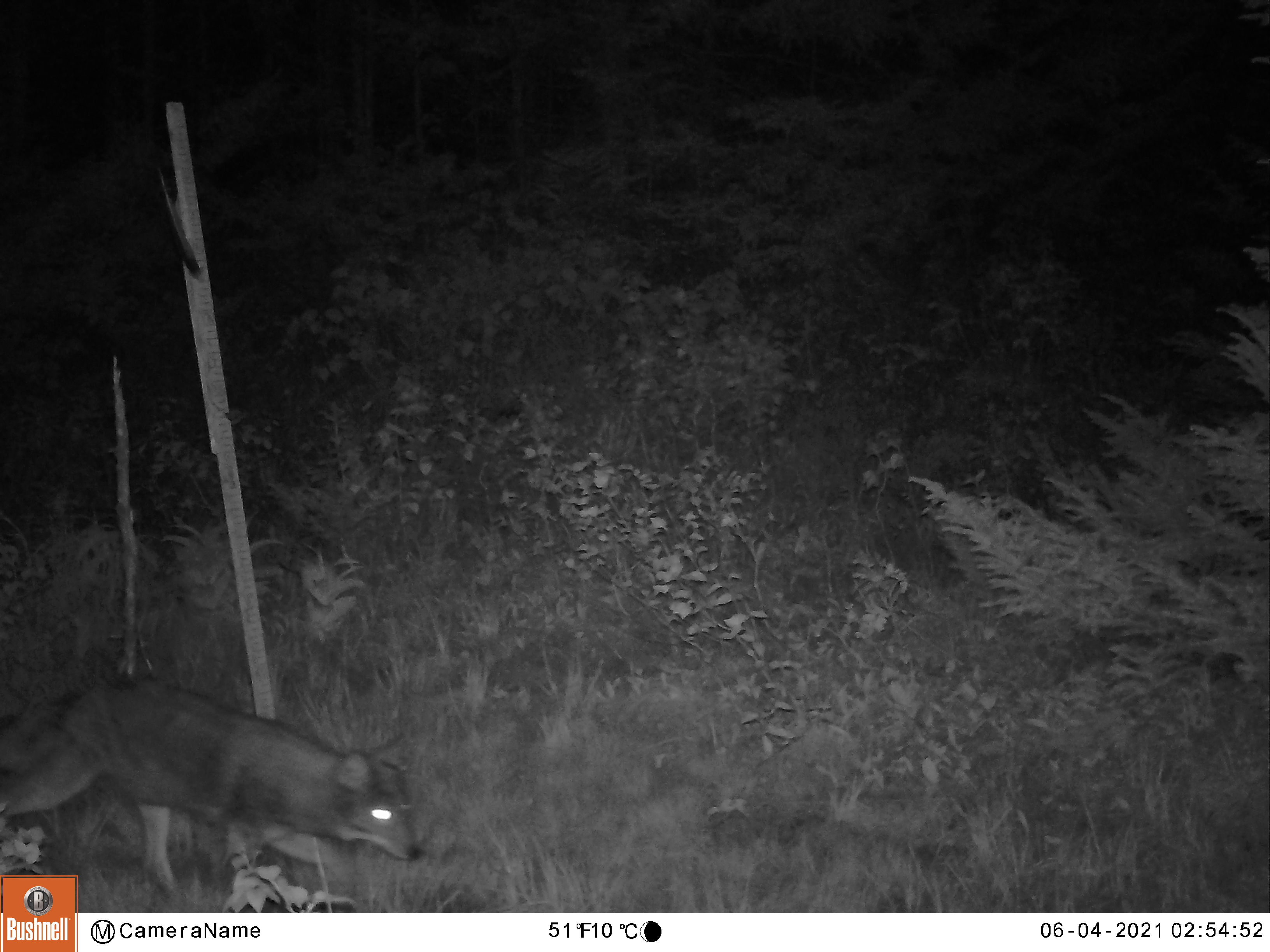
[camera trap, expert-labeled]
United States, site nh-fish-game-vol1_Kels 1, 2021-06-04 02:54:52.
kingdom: Animalia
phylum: Chordata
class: Mammalia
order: Carnivora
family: Canidae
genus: Canis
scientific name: Canis latrans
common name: coyote